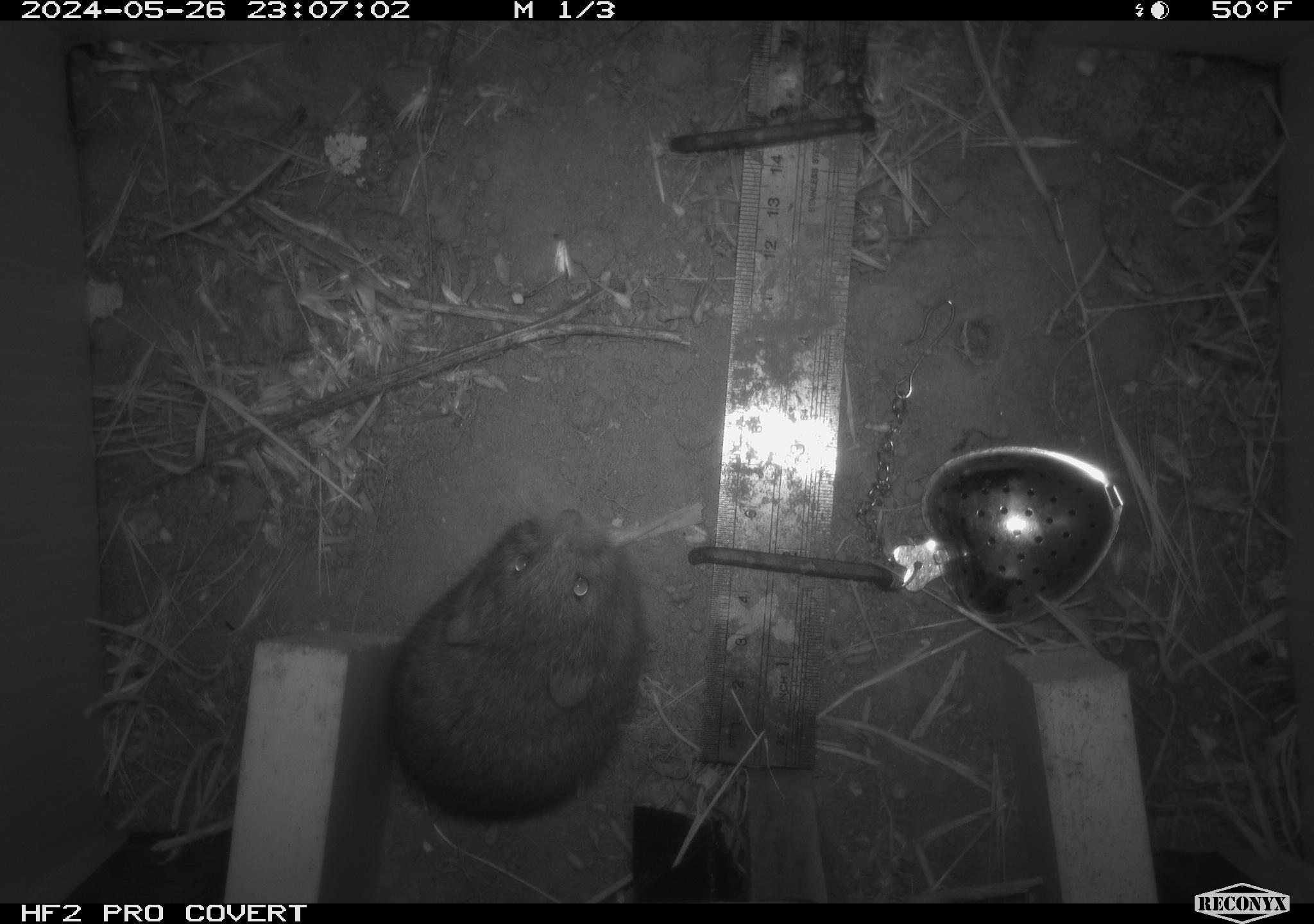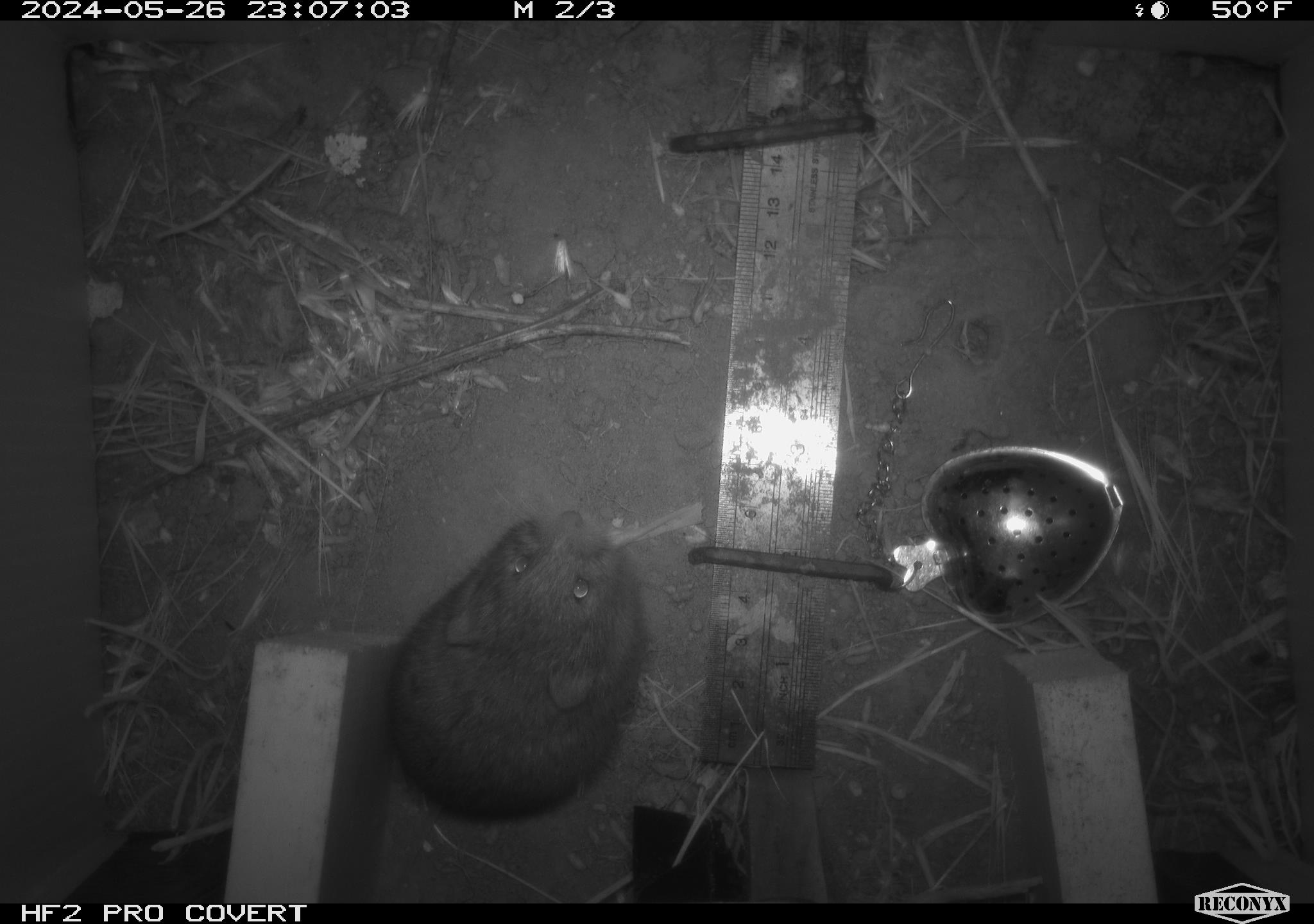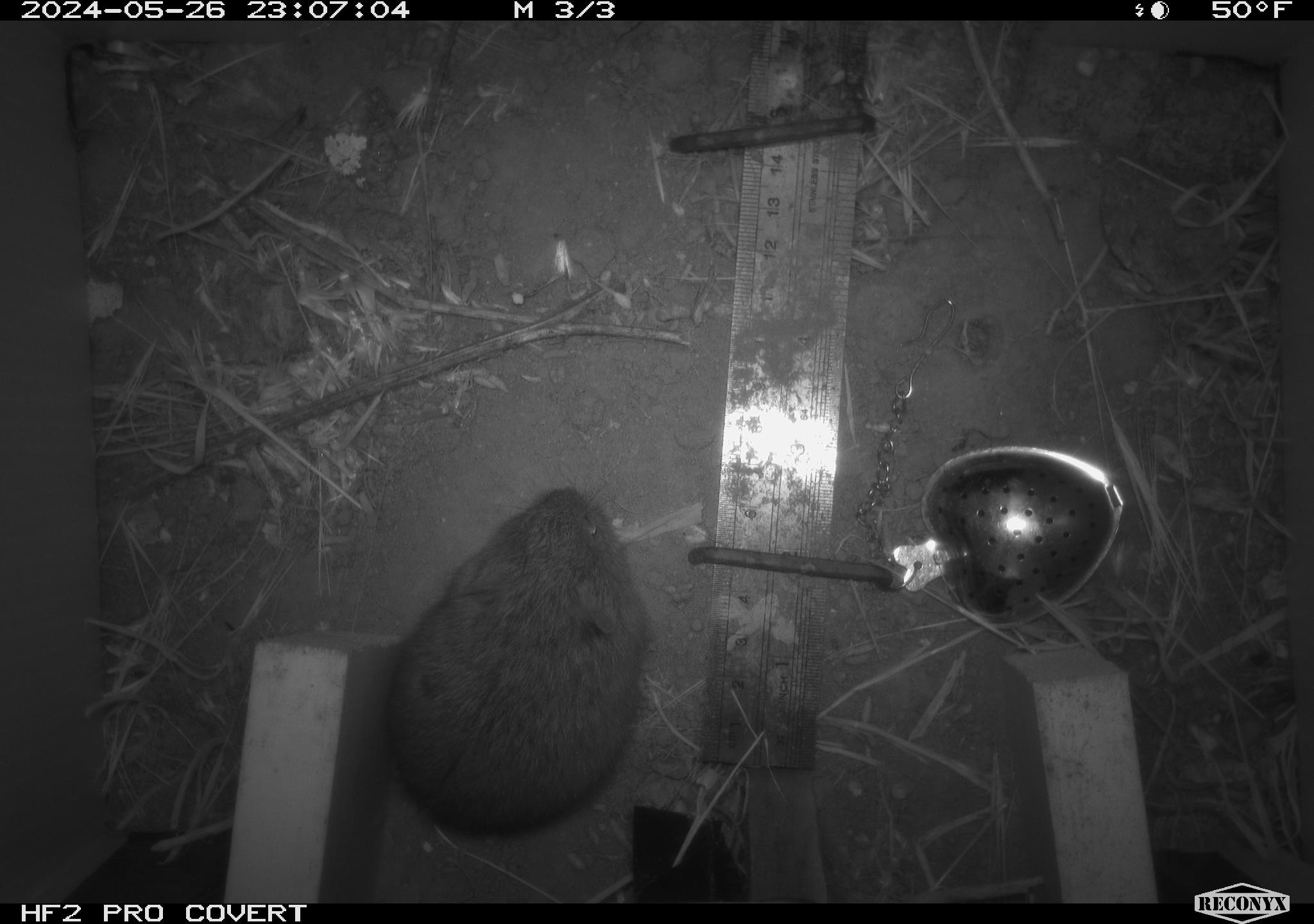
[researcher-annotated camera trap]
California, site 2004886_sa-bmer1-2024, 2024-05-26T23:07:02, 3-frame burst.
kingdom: Animalia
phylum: Chordata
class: Mammalia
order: Rodentia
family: Cricetidae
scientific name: Arvicolinae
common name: voles, lemmings, and muskrats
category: arvicolinae subfamily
Arvicolinae subfamily (voles, lemmings, and muskrats) (Arvicolinae).